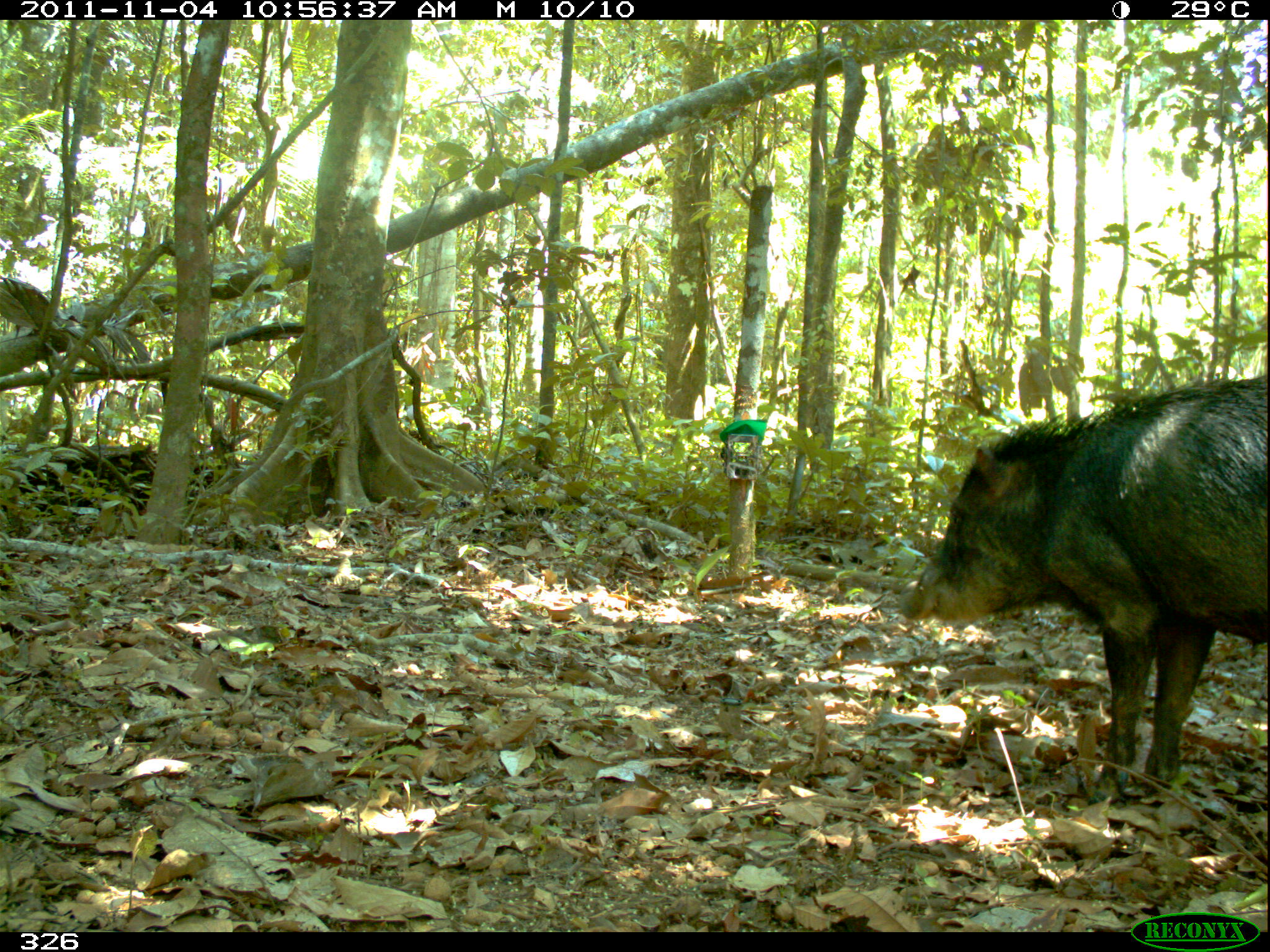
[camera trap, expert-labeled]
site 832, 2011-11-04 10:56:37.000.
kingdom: Animalia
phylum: Chordata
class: Mammalia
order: Artiodactyla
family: Tayassuidae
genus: Tayassu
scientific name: Tayassu pecari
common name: white-lipped peccary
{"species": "Tayassu pecari (white-lipped peccary)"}